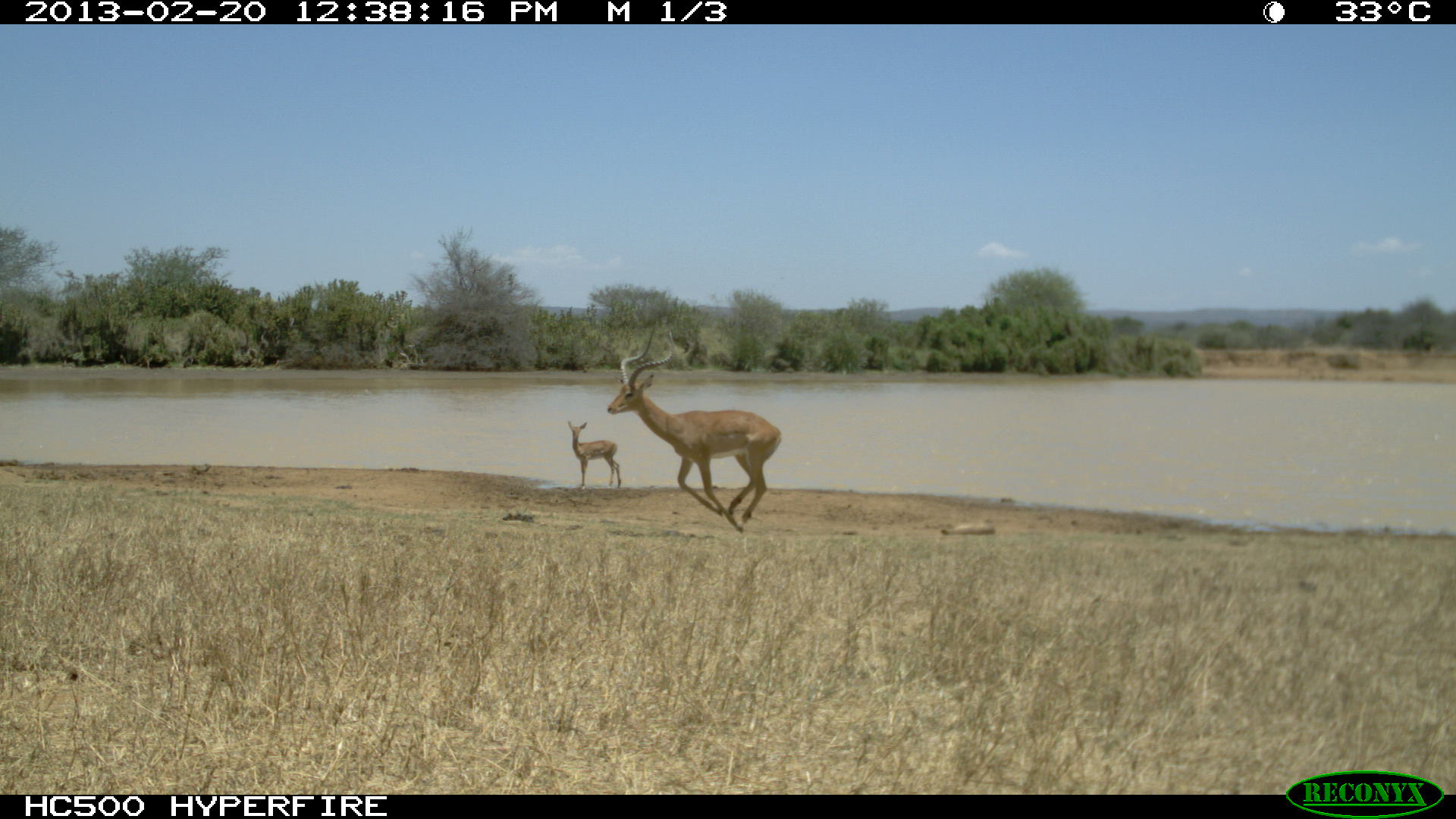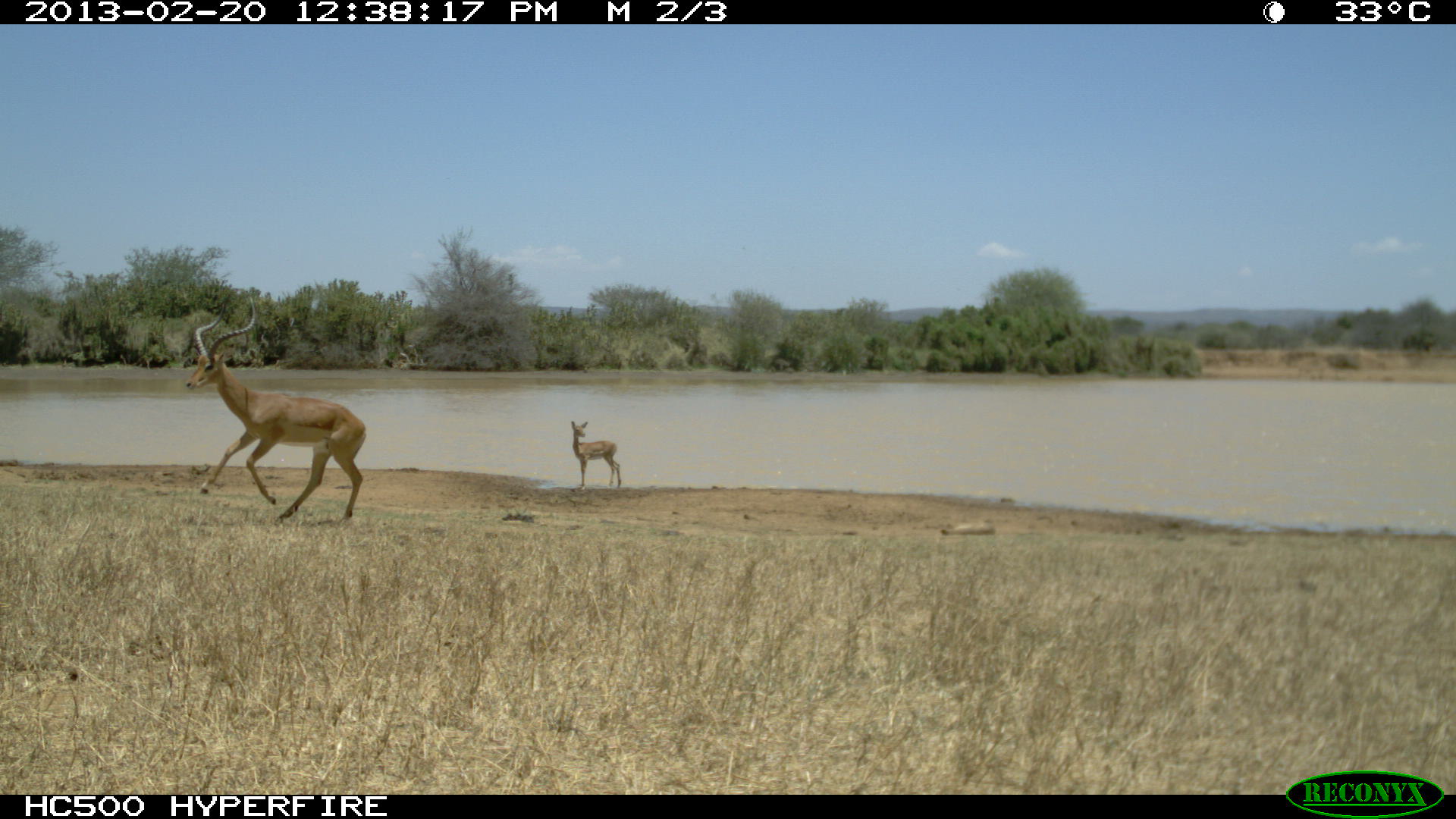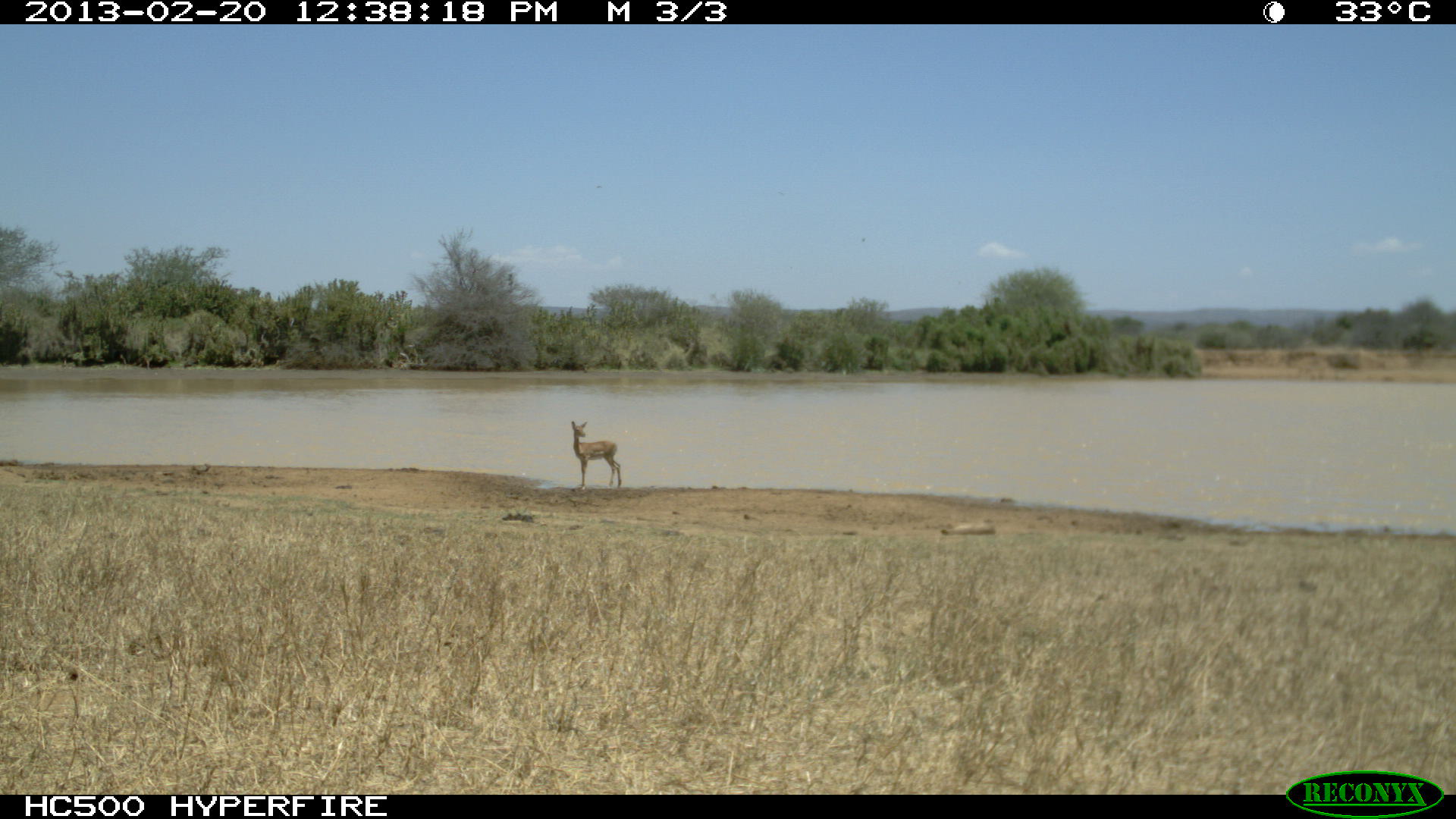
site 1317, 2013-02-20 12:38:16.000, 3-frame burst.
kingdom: Animalia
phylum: Chordata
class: Mammalia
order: Artiodactyla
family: Bovidae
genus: Aepyceros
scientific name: Aepyceros melampus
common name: impala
Aepyceros melampus (impala), count 2.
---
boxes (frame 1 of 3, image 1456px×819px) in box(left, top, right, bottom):
aepyceros melampus: box(606, 326, 782, 533); box(567, 421, 621, 489)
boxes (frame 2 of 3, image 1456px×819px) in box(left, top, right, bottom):
aepyceros melampus: box(182, 294, 364, 524); box(570, 421, 622, 489)